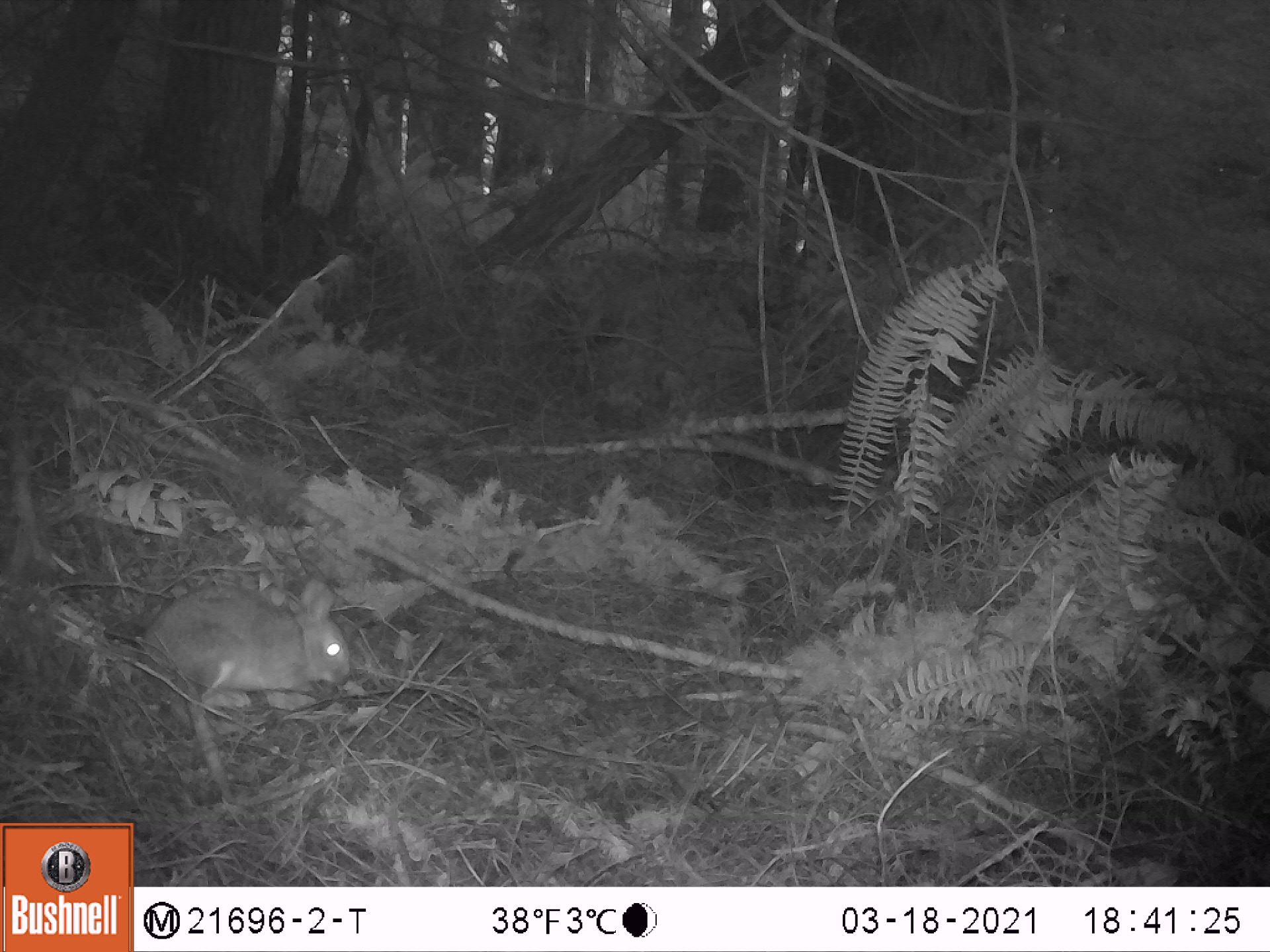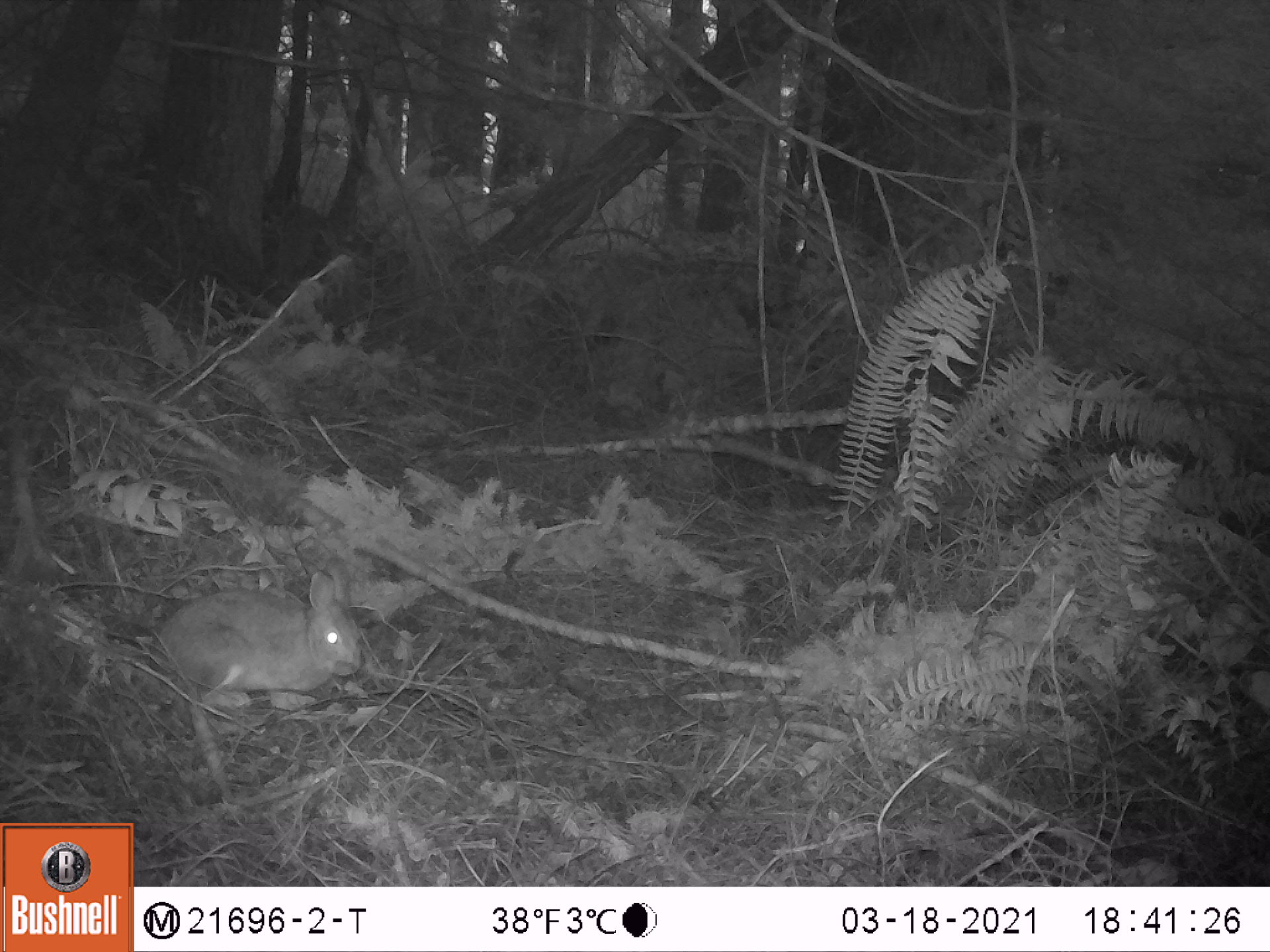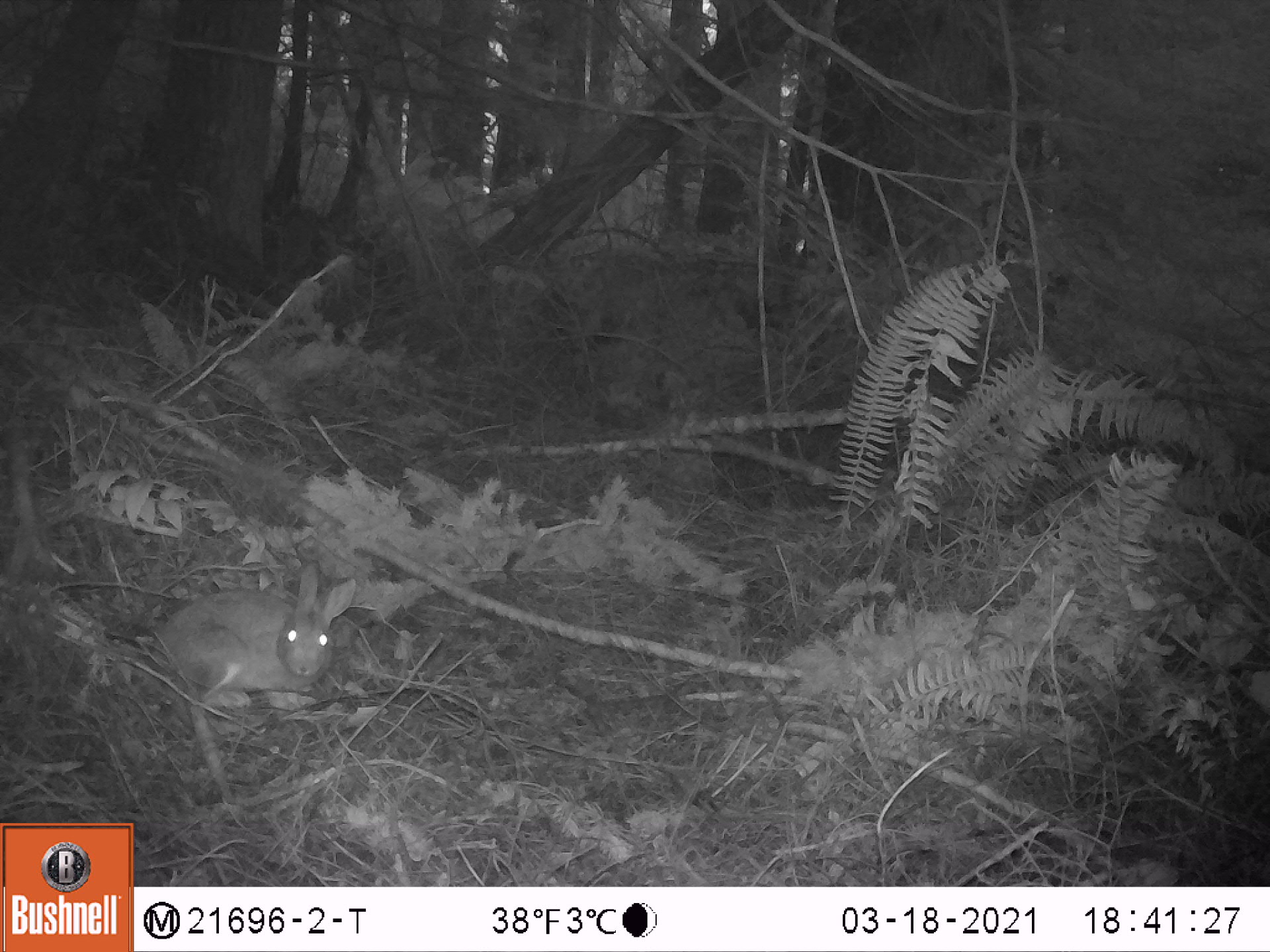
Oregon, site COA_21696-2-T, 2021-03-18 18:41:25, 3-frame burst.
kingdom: Animalia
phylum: Chordata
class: Mammalia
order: Lagomorpha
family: Leporidae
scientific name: Leporidae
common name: hares and rabbits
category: leporidae family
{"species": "leporidae family (hares and rabbits) (Leporidae)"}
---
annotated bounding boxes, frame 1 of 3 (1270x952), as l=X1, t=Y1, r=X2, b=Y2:
leporidae family: l=120, t=559, r=361, b=741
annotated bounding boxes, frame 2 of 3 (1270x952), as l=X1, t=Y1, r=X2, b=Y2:
leporidae family: l=139, t=552, r=372, b=740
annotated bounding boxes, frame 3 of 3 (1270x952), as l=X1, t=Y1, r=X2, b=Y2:
leporidae family: l=124, t=552, r=378, b=743